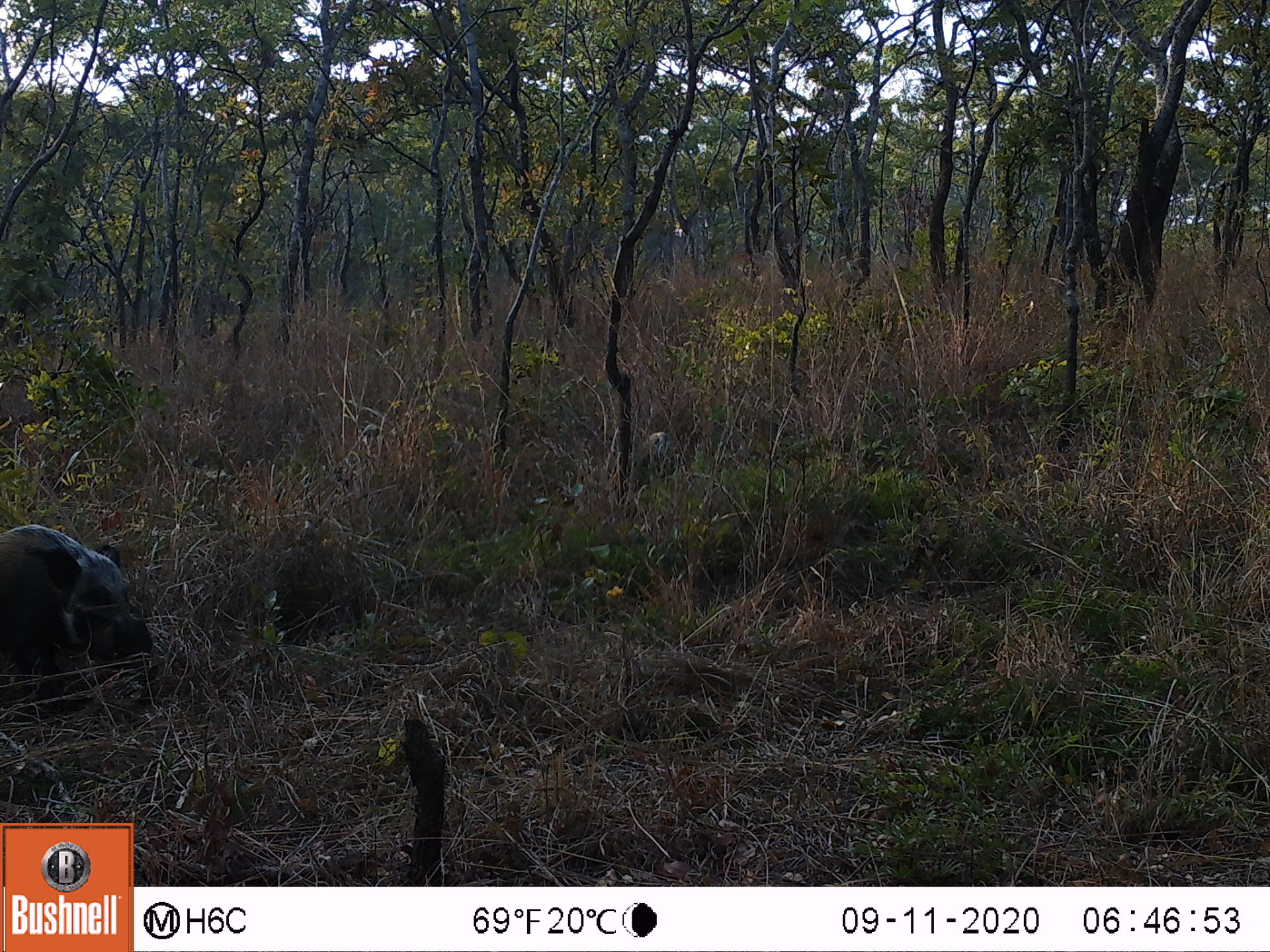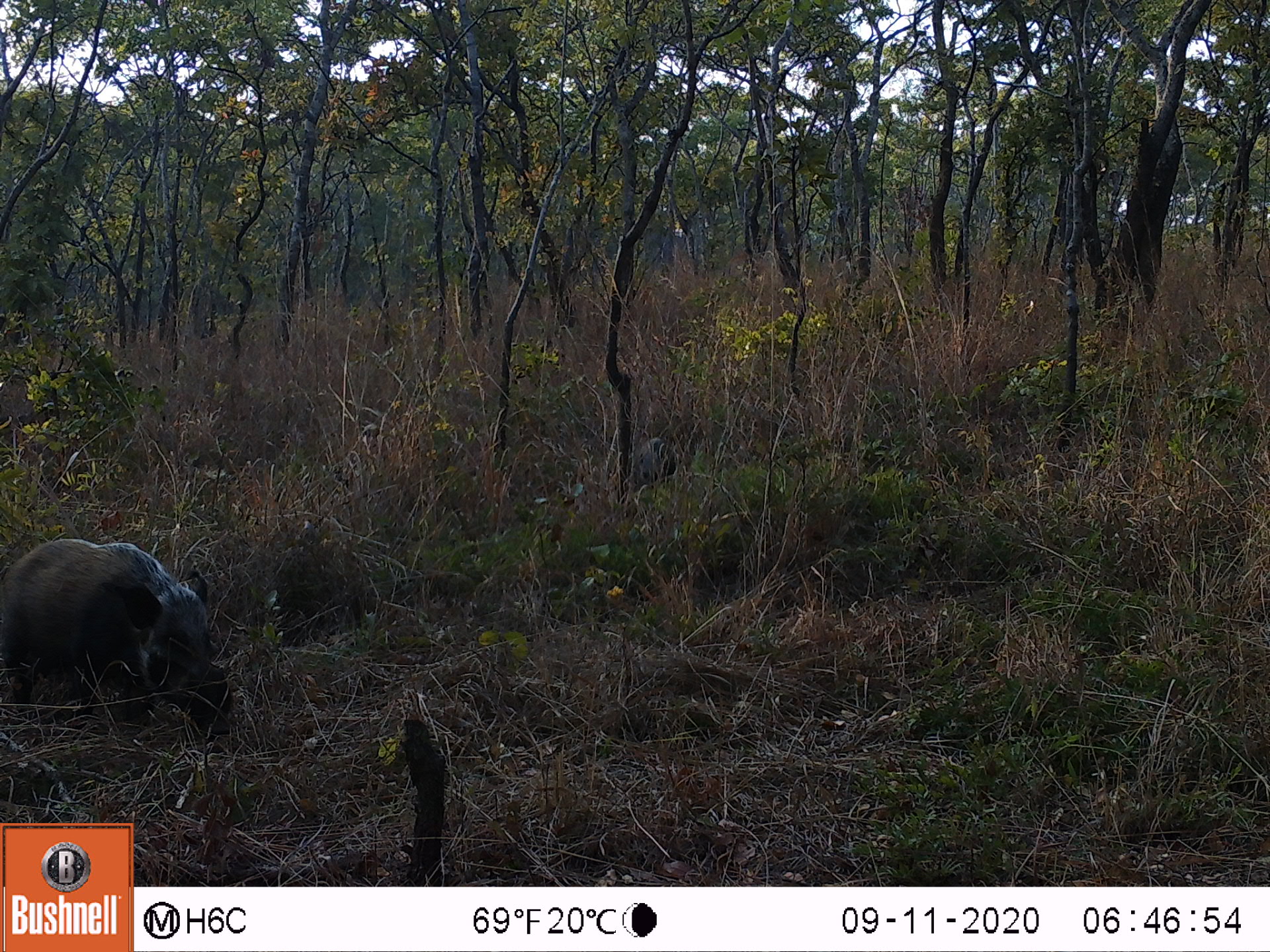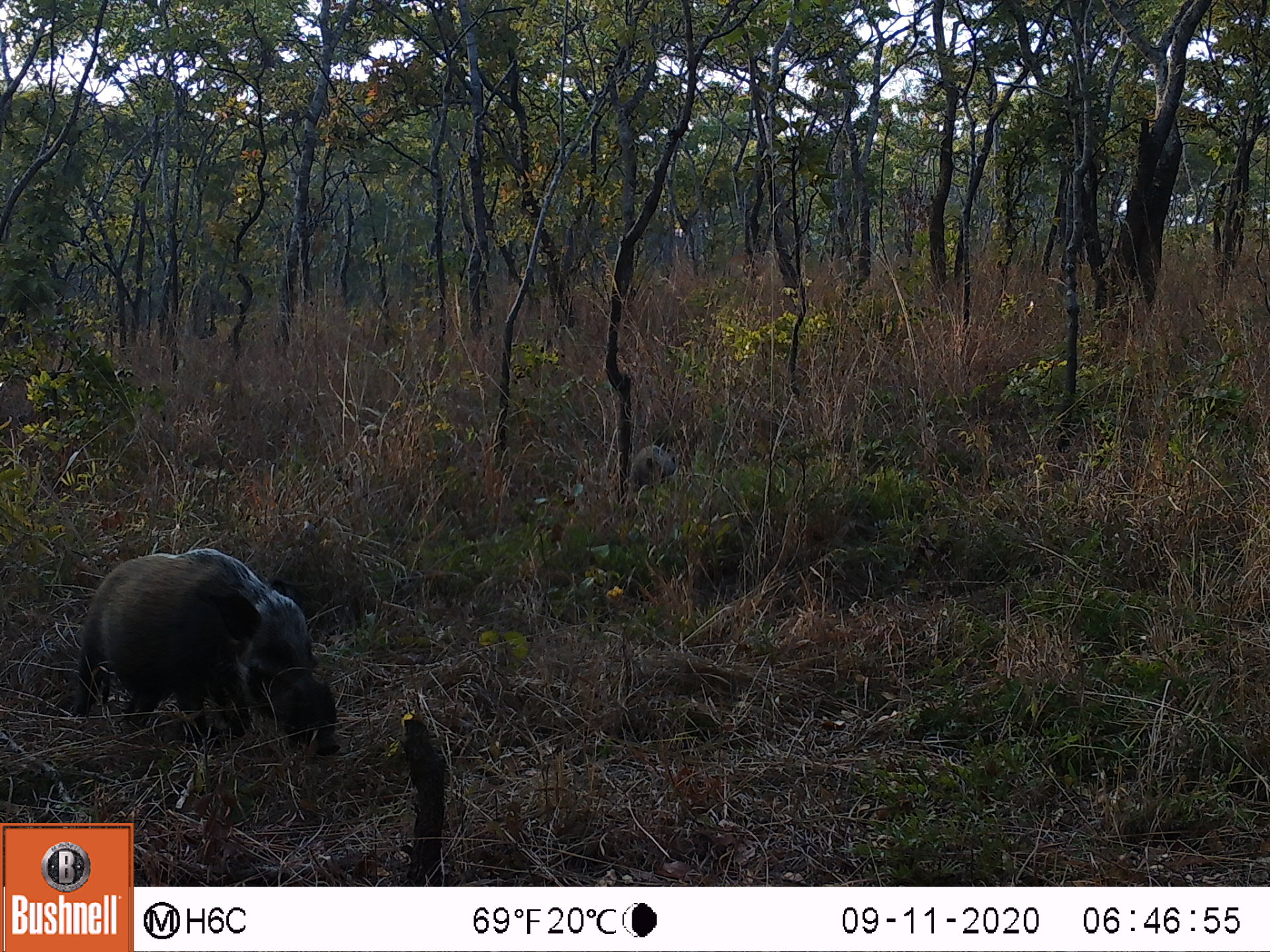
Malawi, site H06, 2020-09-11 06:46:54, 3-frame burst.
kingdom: Animalia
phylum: Chordata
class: Mammalia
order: Artiodactyla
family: Suidae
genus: Potamochoerus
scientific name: Potamochoerus larvatus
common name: bushpig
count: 2